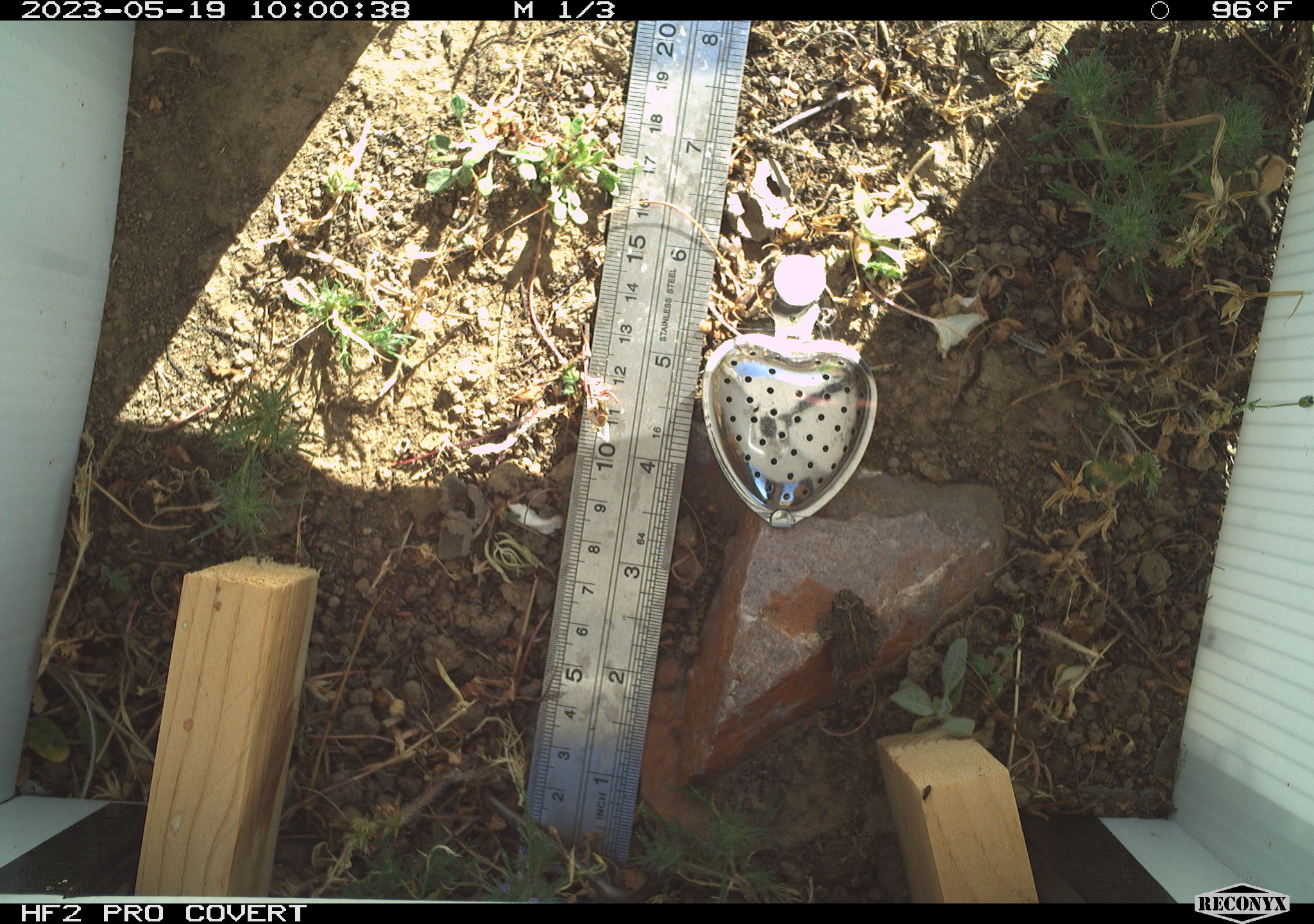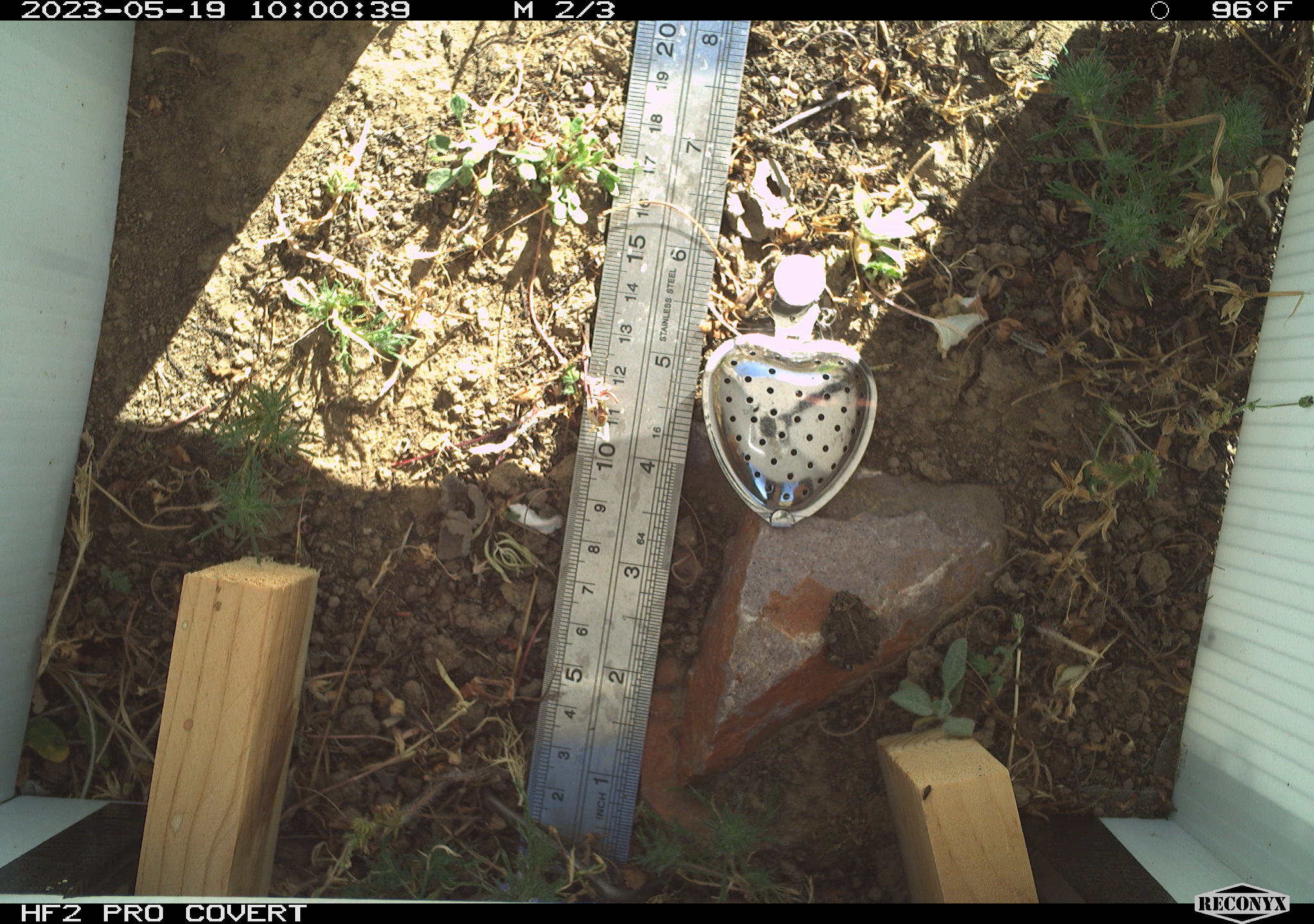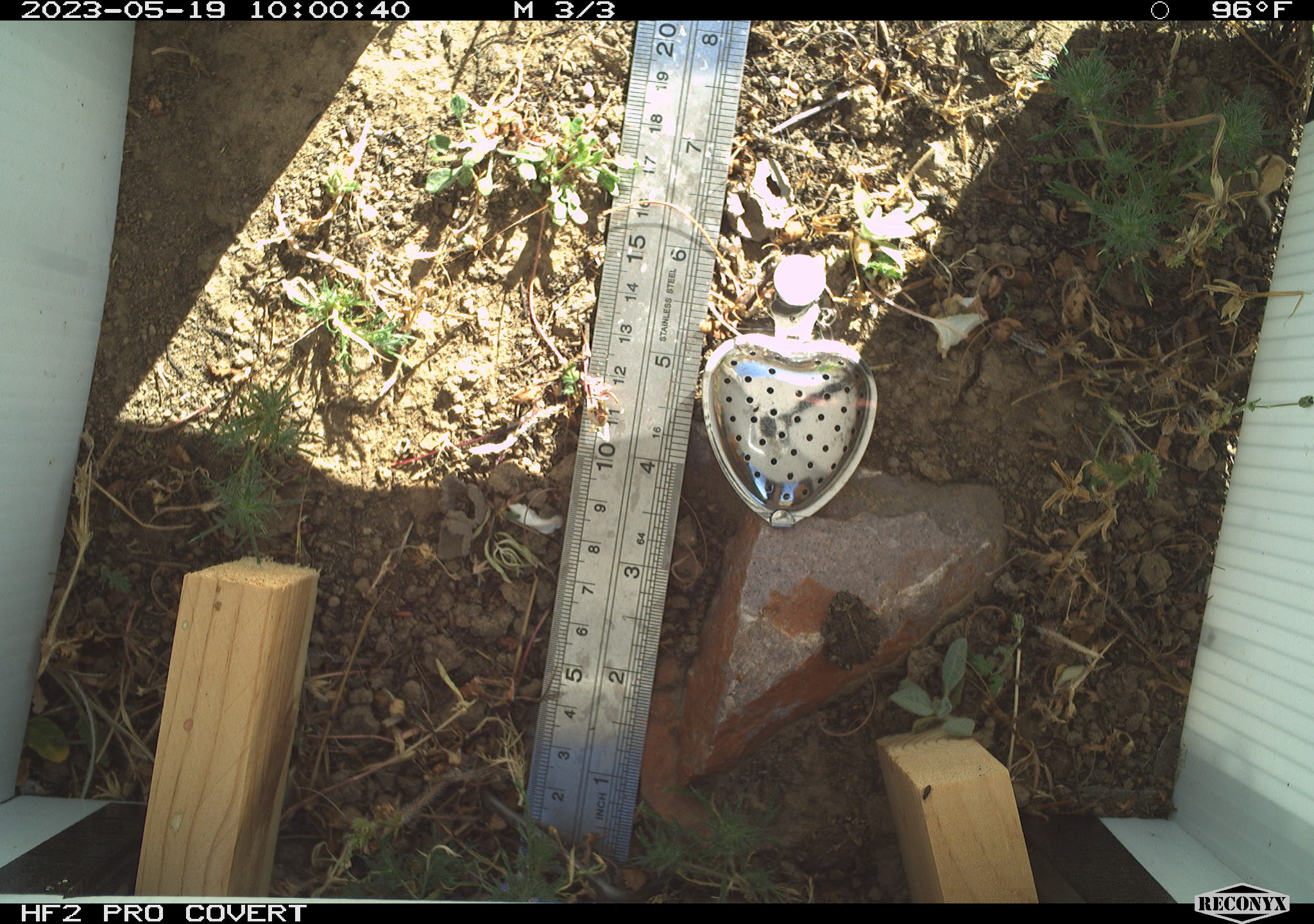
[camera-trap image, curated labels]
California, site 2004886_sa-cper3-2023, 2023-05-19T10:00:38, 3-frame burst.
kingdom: Animalia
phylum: Chordata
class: Amphibia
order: Anura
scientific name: Anura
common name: frogs